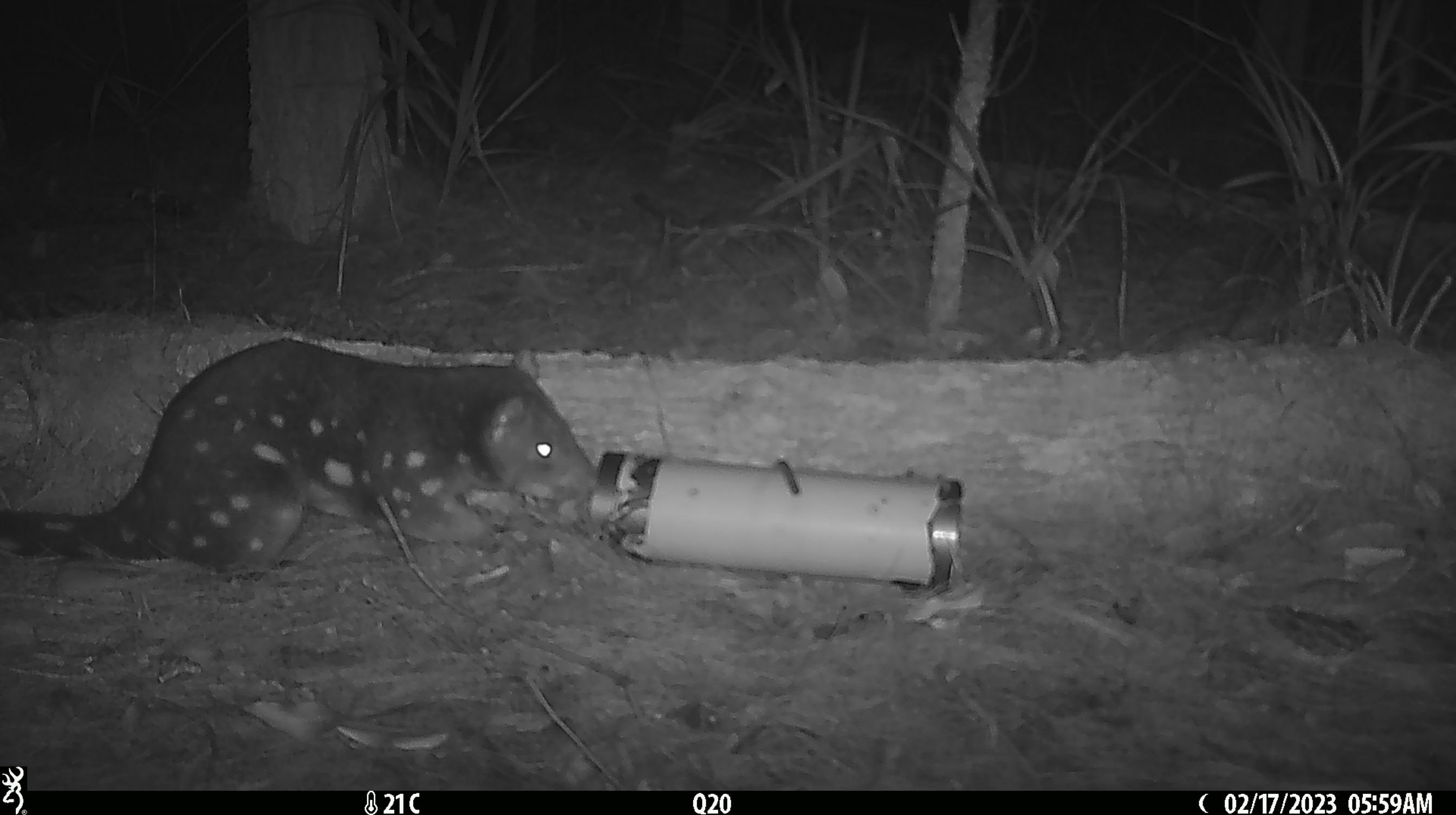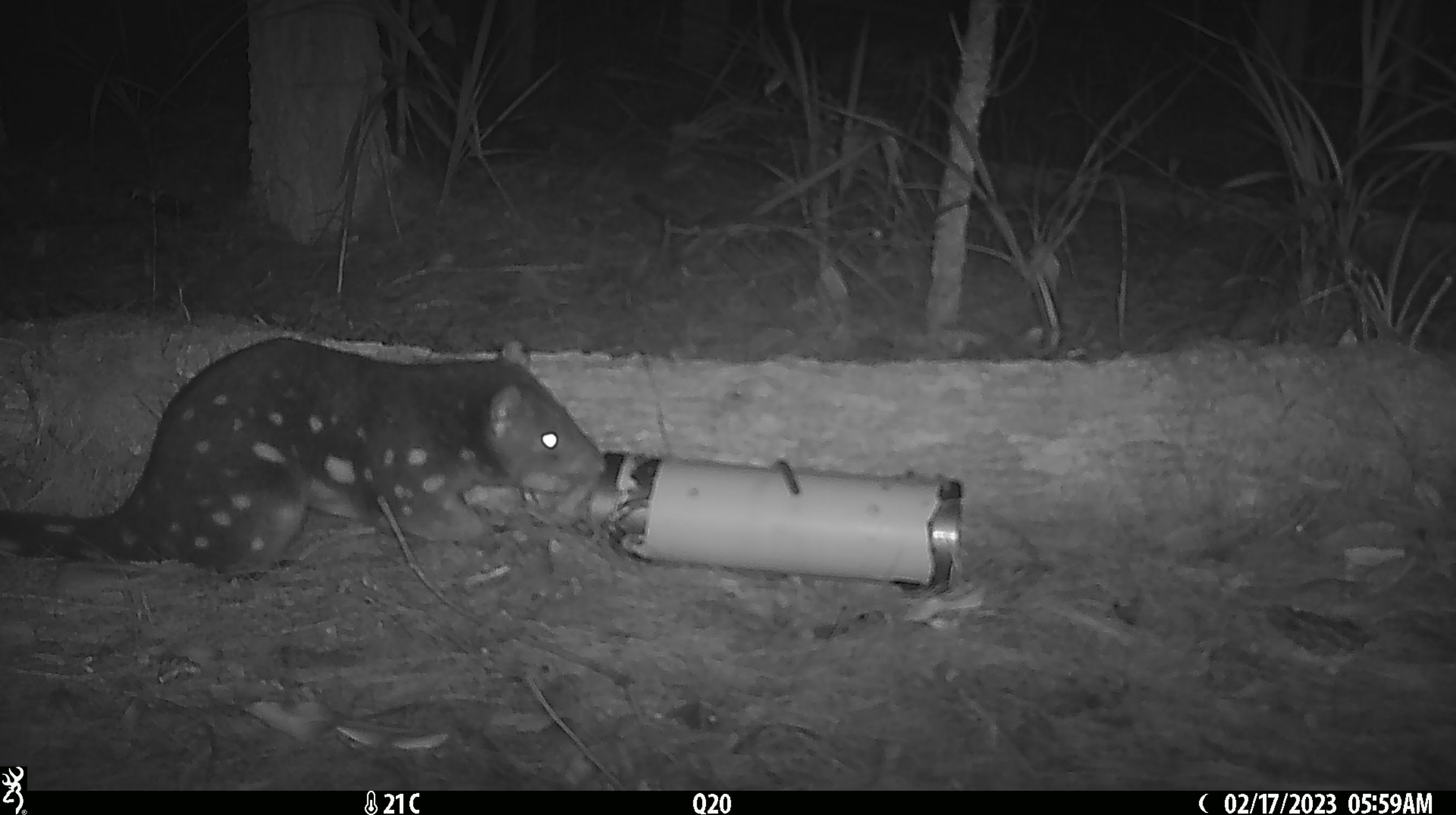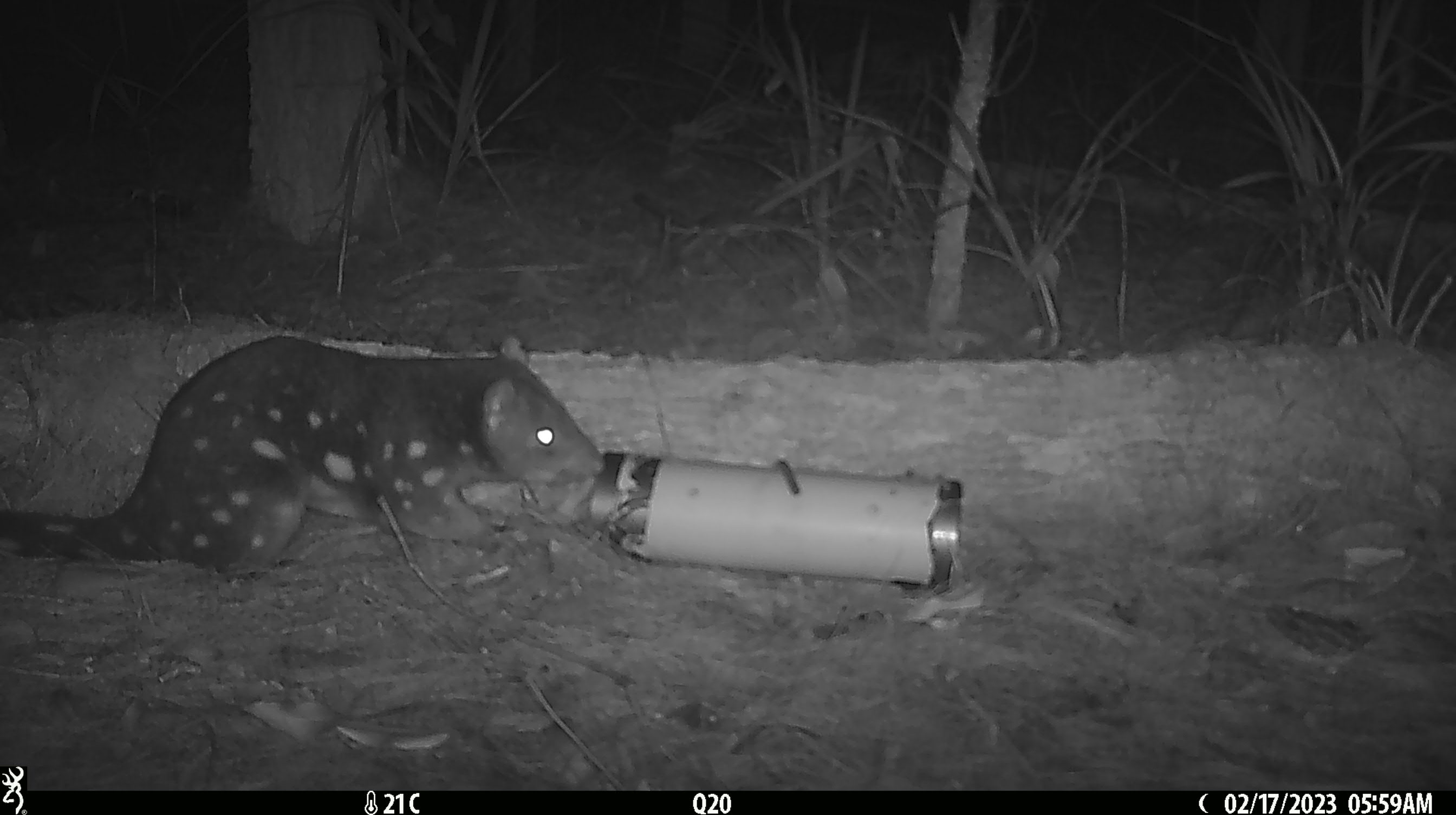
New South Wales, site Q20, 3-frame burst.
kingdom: Animalia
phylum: Chordata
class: Mammalia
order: Dasyuromorphia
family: Dasyuridae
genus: Dasyurus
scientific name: Dasyurus maculatus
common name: spotted-tailed quoll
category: quoll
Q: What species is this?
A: Quoll (spotted-tailed quoll) (Dasyurus maculatus).